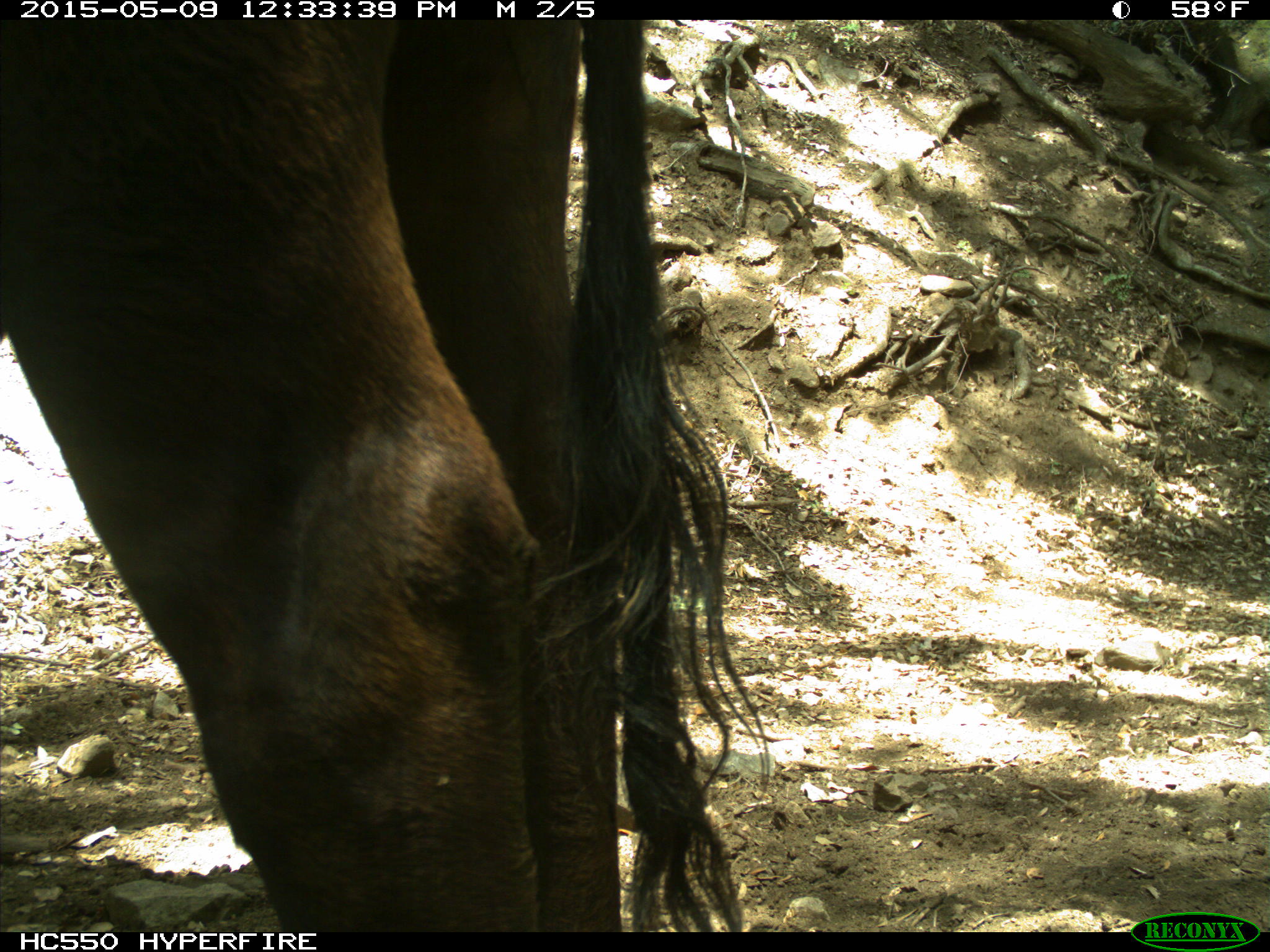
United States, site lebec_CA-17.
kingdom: Animalia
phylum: Chordata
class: Mammalia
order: Artiodactyla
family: Bovidae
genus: Bos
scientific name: Bos taurus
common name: domestic cow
Bos taurus (domestic cow).